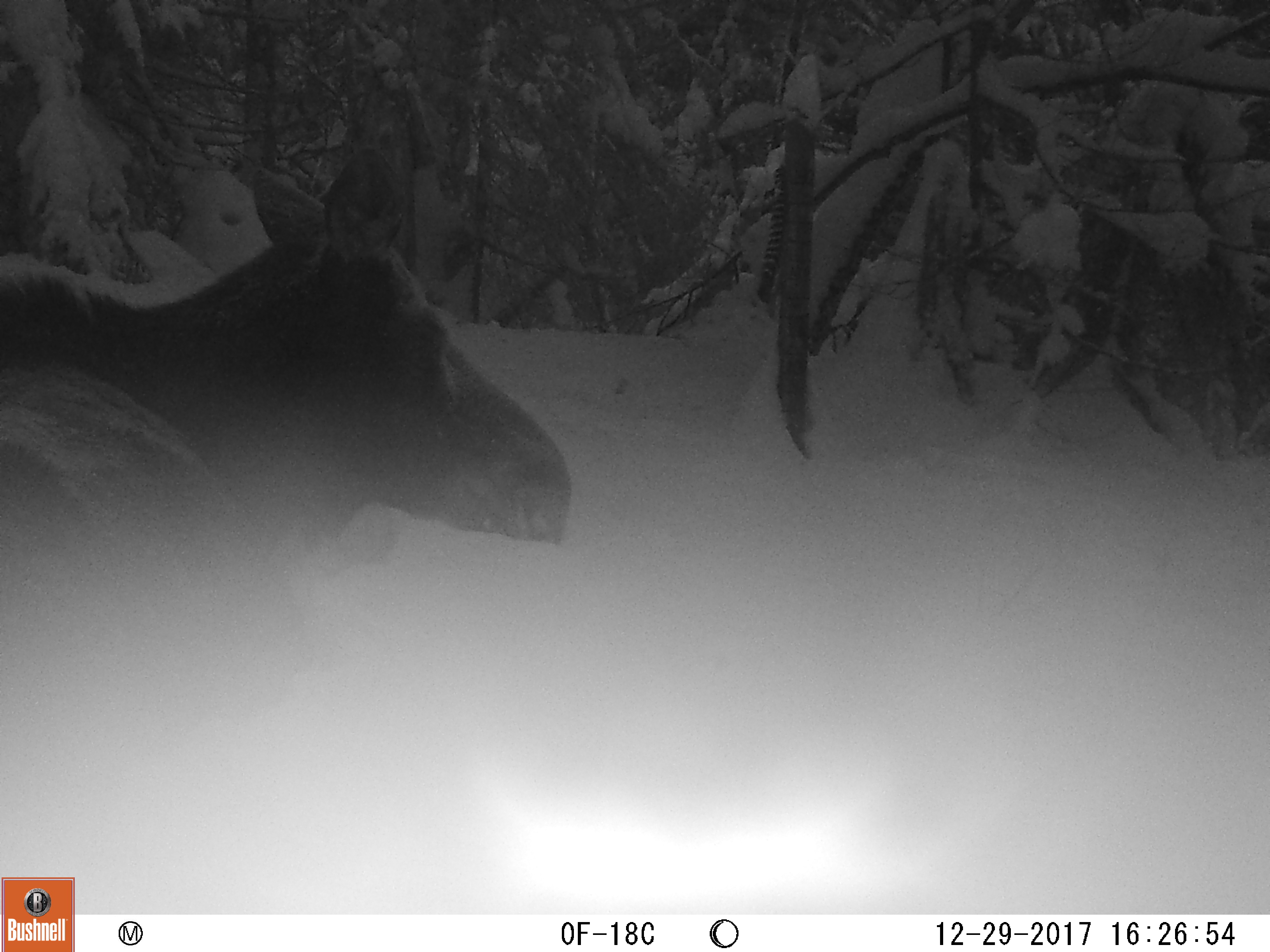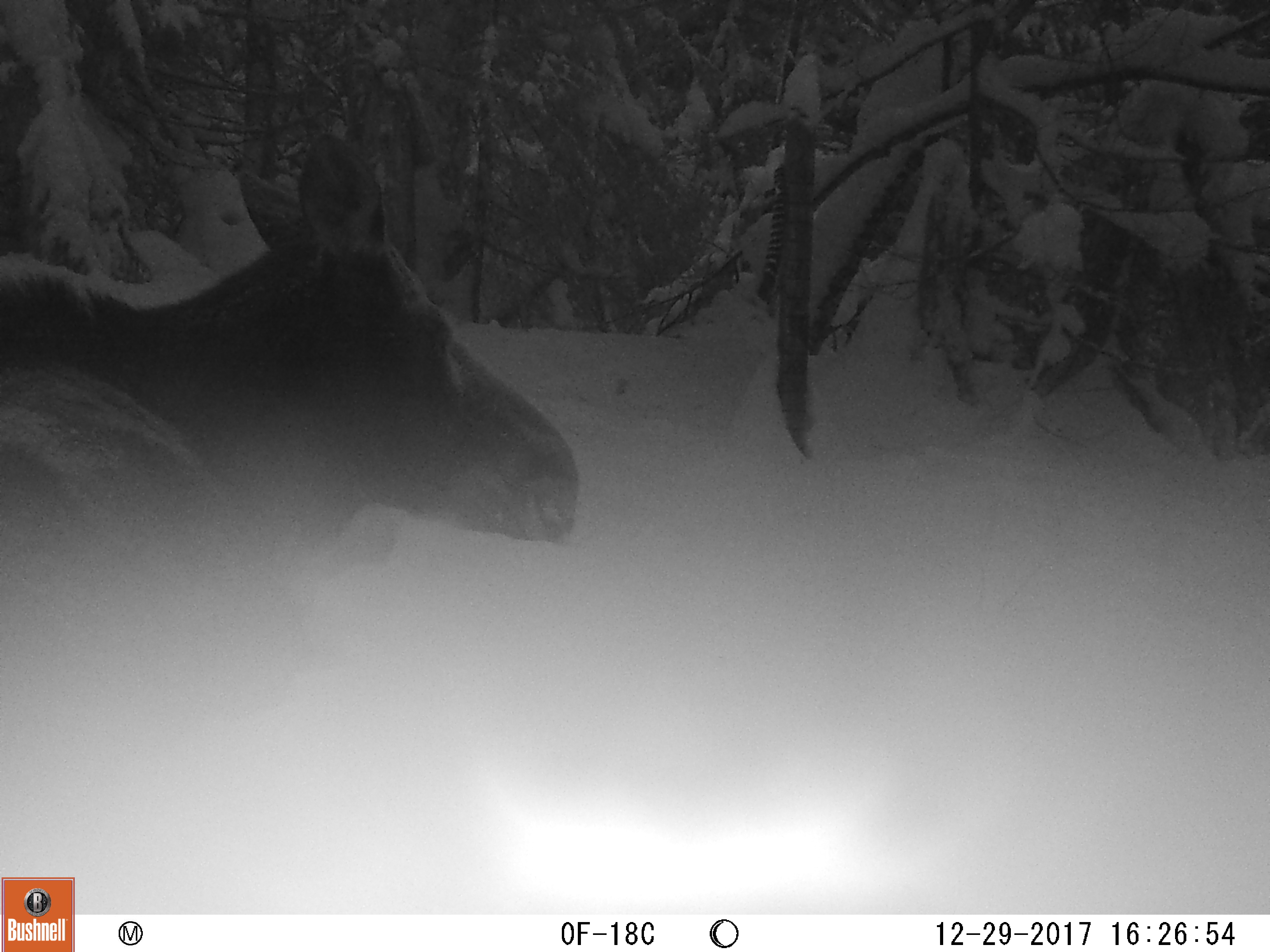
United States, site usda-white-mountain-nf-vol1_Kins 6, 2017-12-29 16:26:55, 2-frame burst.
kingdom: Animalia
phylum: Chordata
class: Mammalia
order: Artiodactyla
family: Cervidae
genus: Alces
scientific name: Alces alces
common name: moose